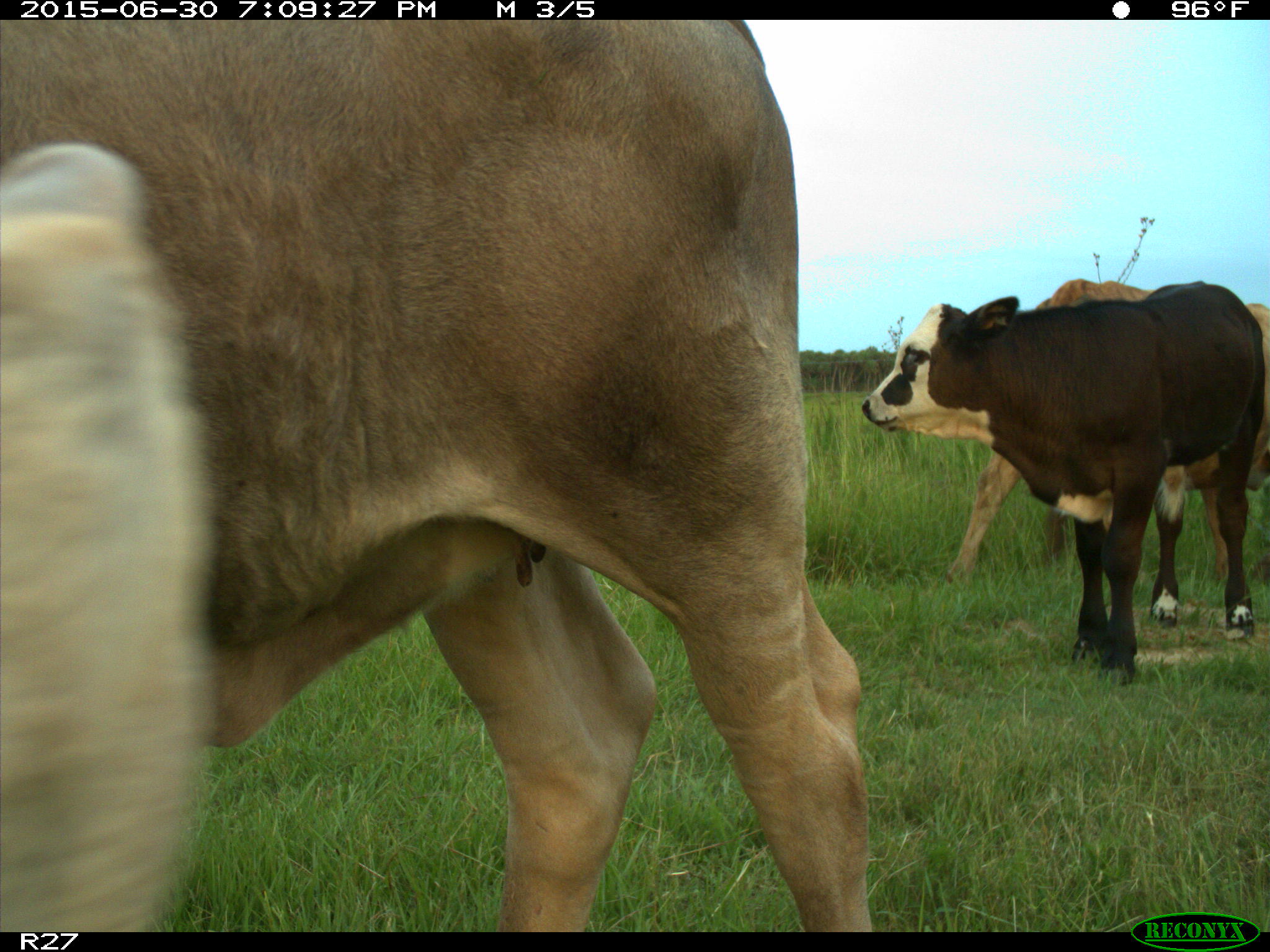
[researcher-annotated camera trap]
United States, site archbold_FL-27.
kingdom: Animalia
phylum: Chordata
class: Mammalia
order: Artiodactyla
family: Bovidae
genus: Bos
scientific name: Bos taurus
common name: domestic cow